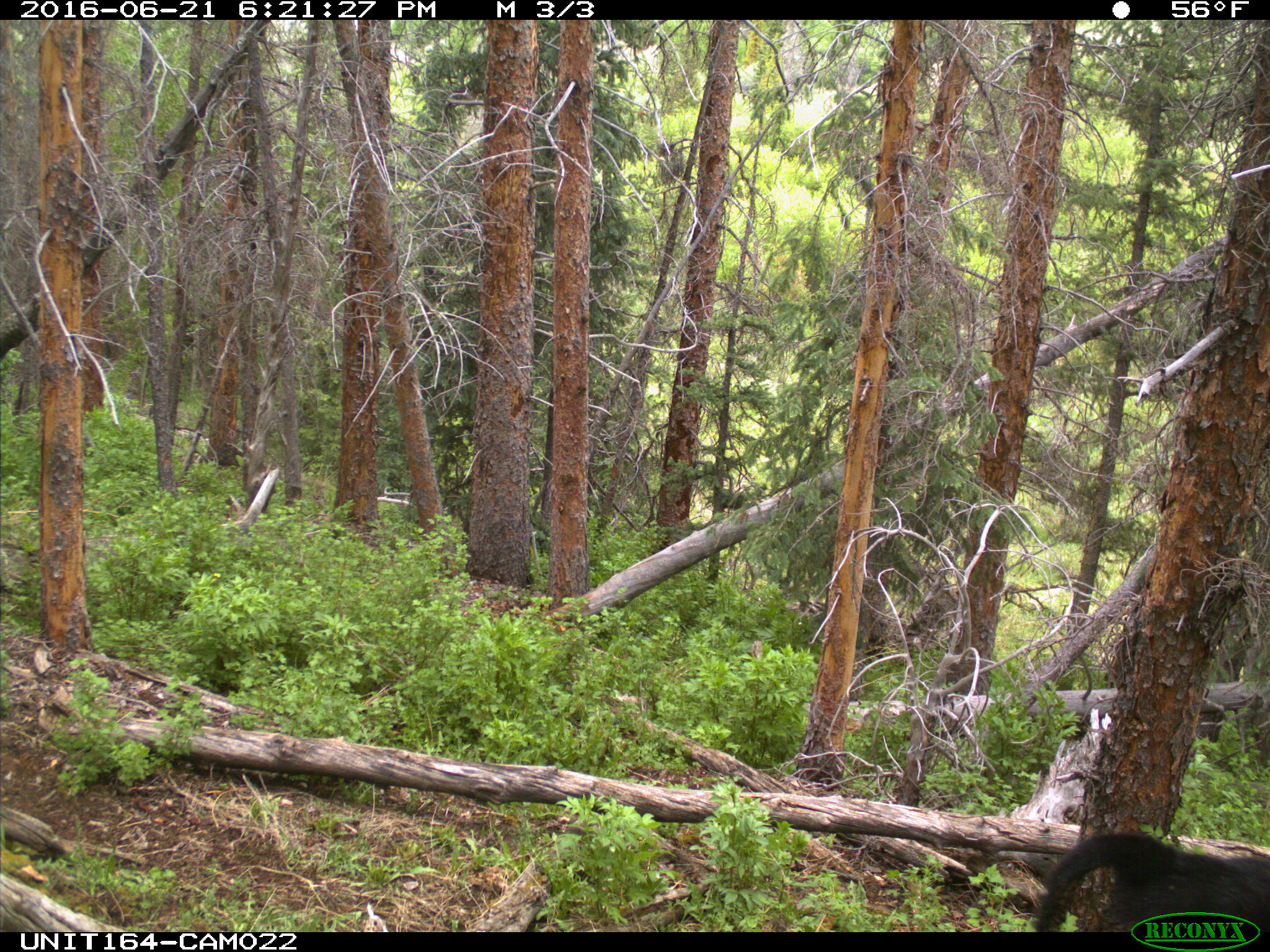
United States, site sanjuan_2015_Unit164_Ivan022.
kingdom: Animalia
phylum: Chordata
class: Mammalia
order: Artiodactyla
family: Bovidae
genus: Bos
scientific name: Bos taurus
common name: domestic cow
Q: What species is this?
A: Bos taurus (domestic cow).